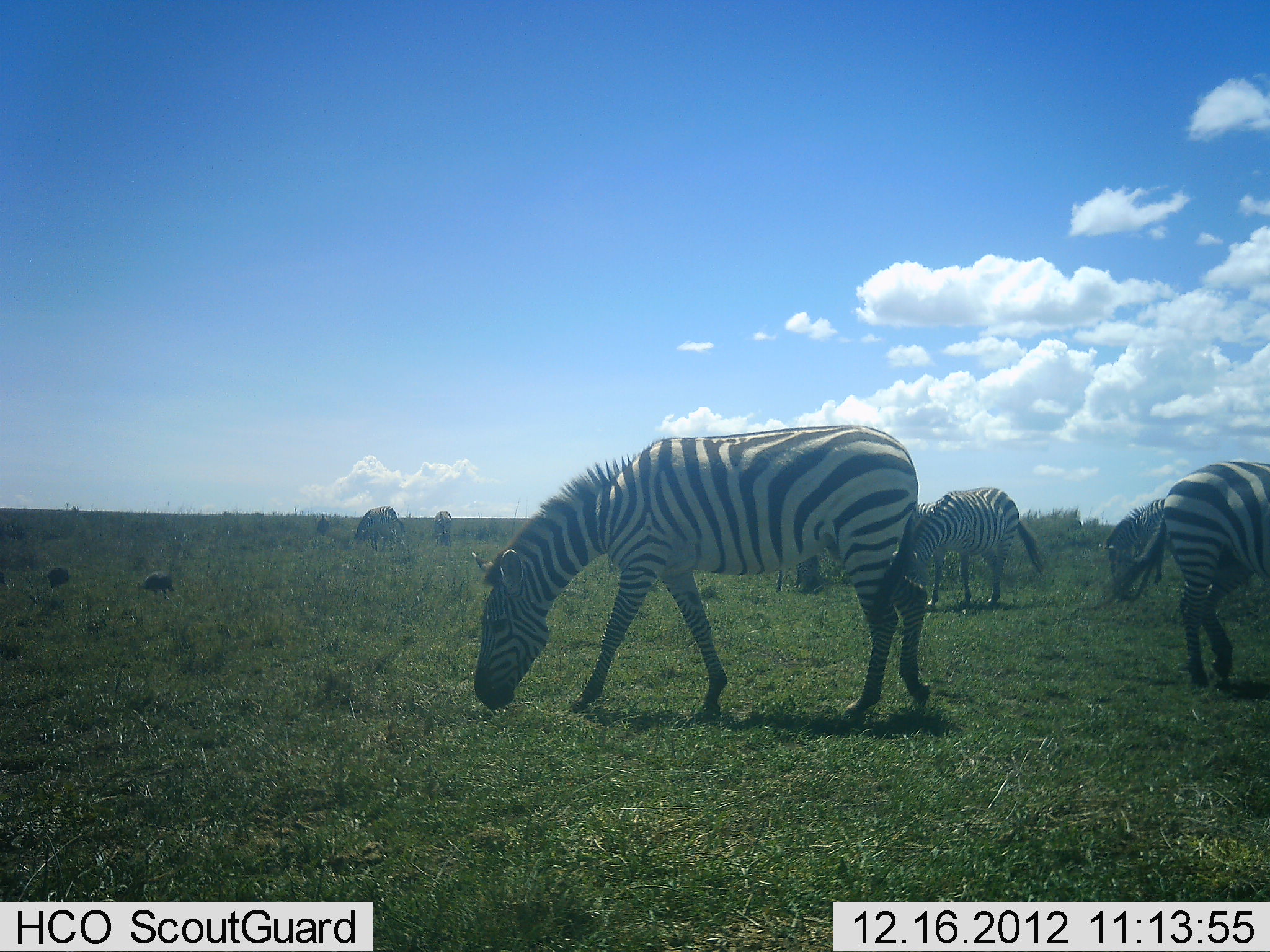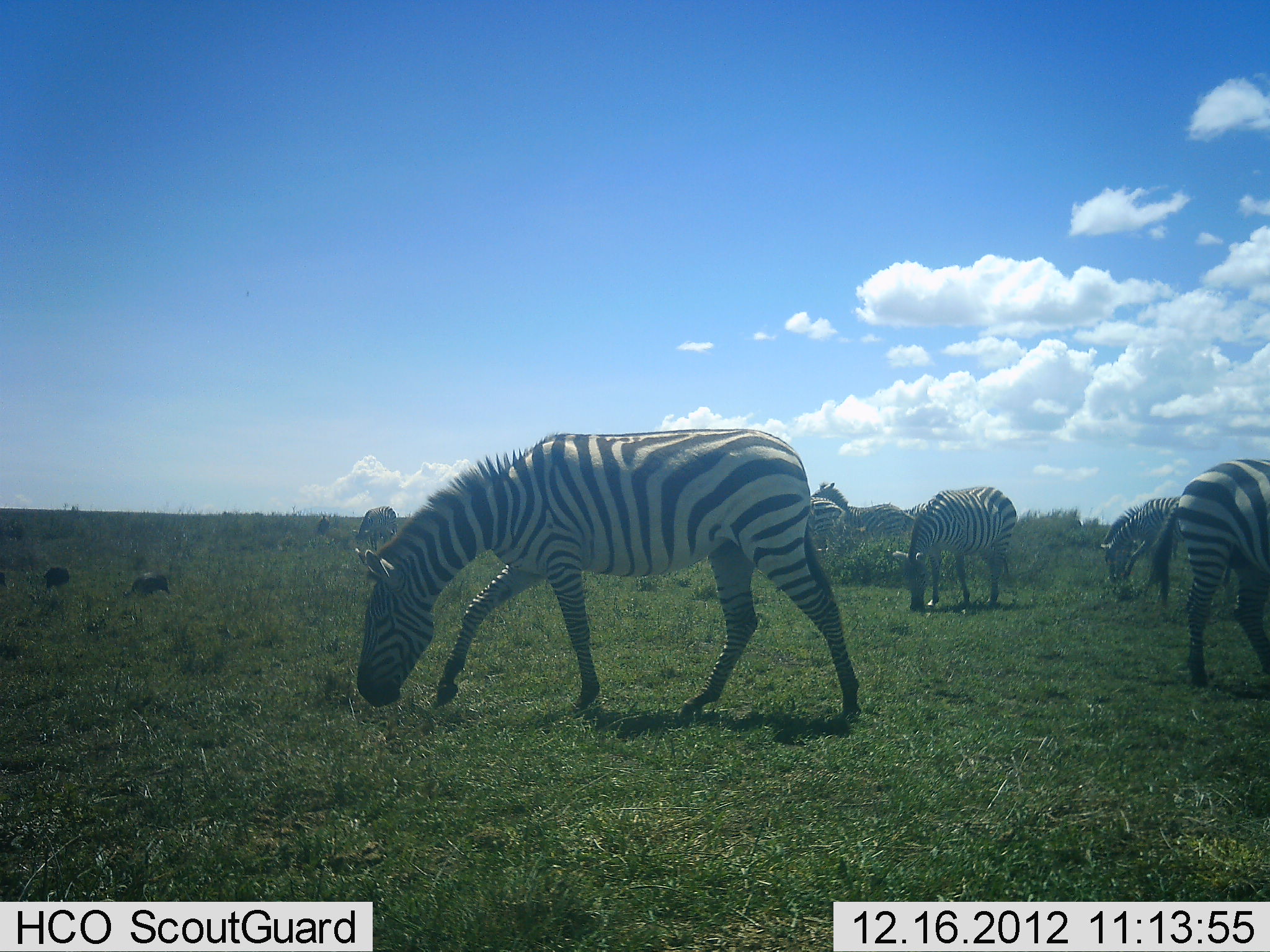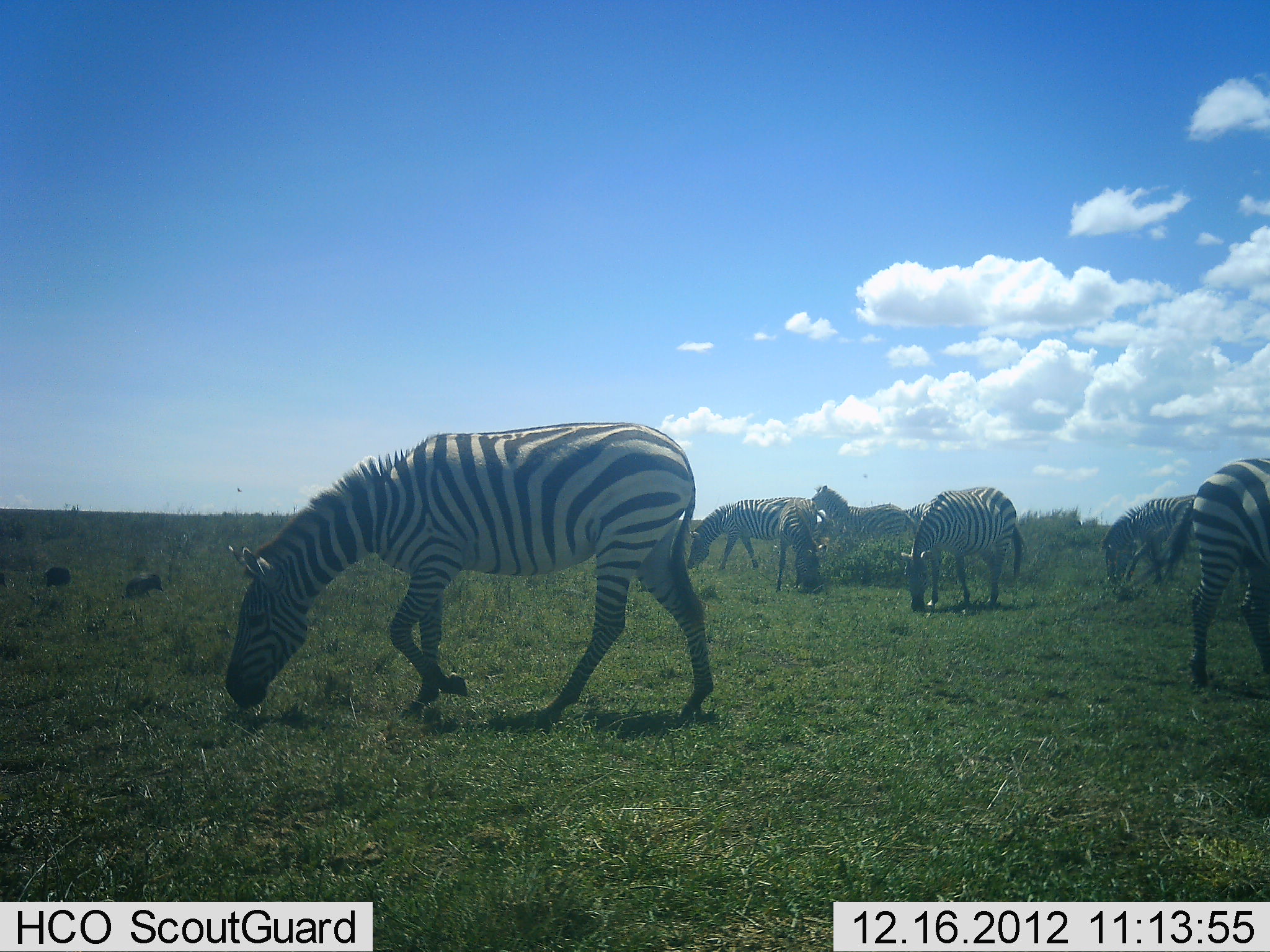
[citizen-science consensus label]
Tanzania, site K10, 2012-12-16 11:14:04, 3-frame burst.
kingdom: Animalia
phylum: Chordata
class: Mammalia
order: Perissodactyla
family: Equidae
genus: Equus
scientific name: Equus quagga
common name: plains zebra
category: zebra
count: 7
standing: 39%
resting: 2%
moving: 43%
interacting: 0%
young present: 2%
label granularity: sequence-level